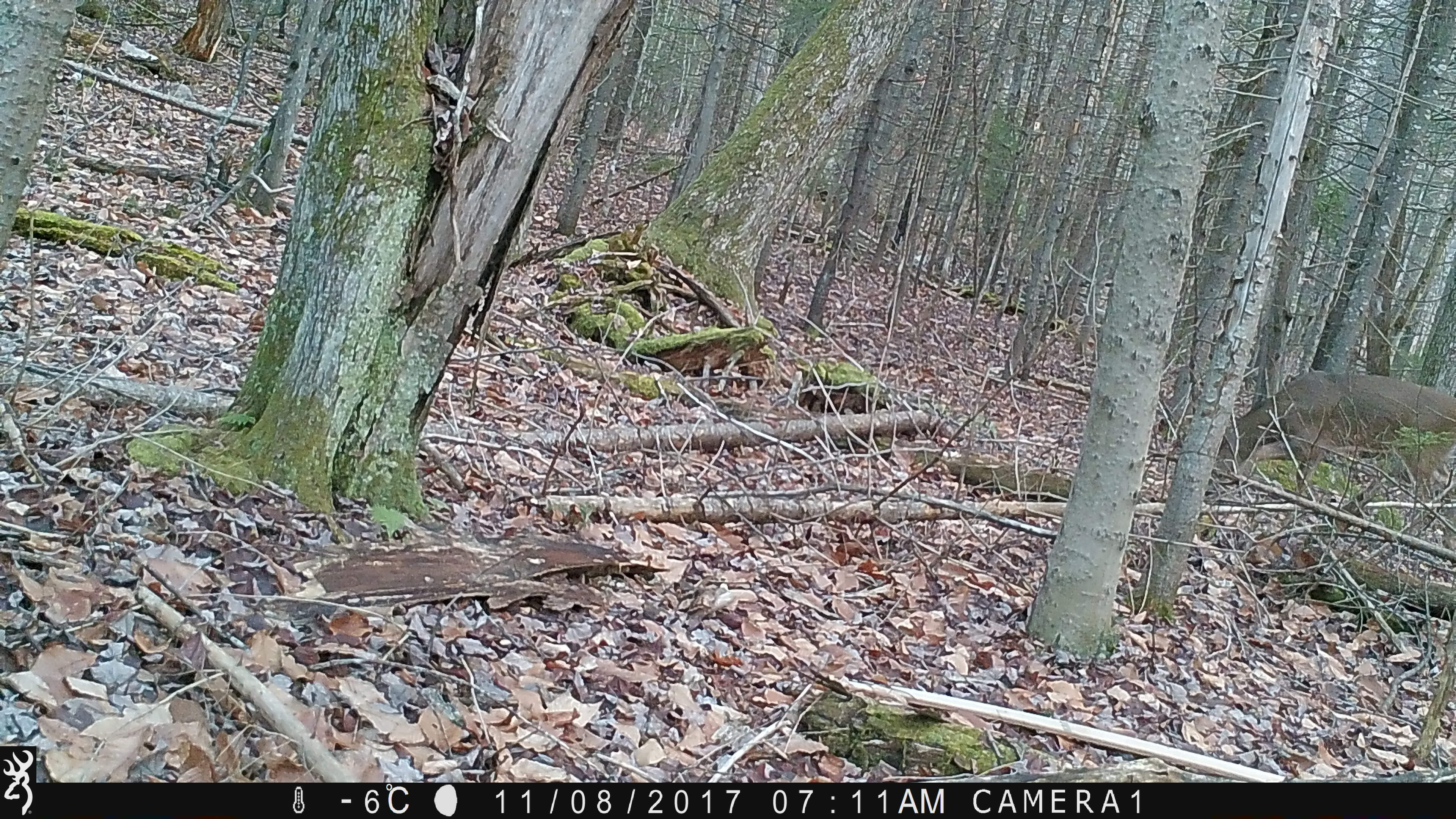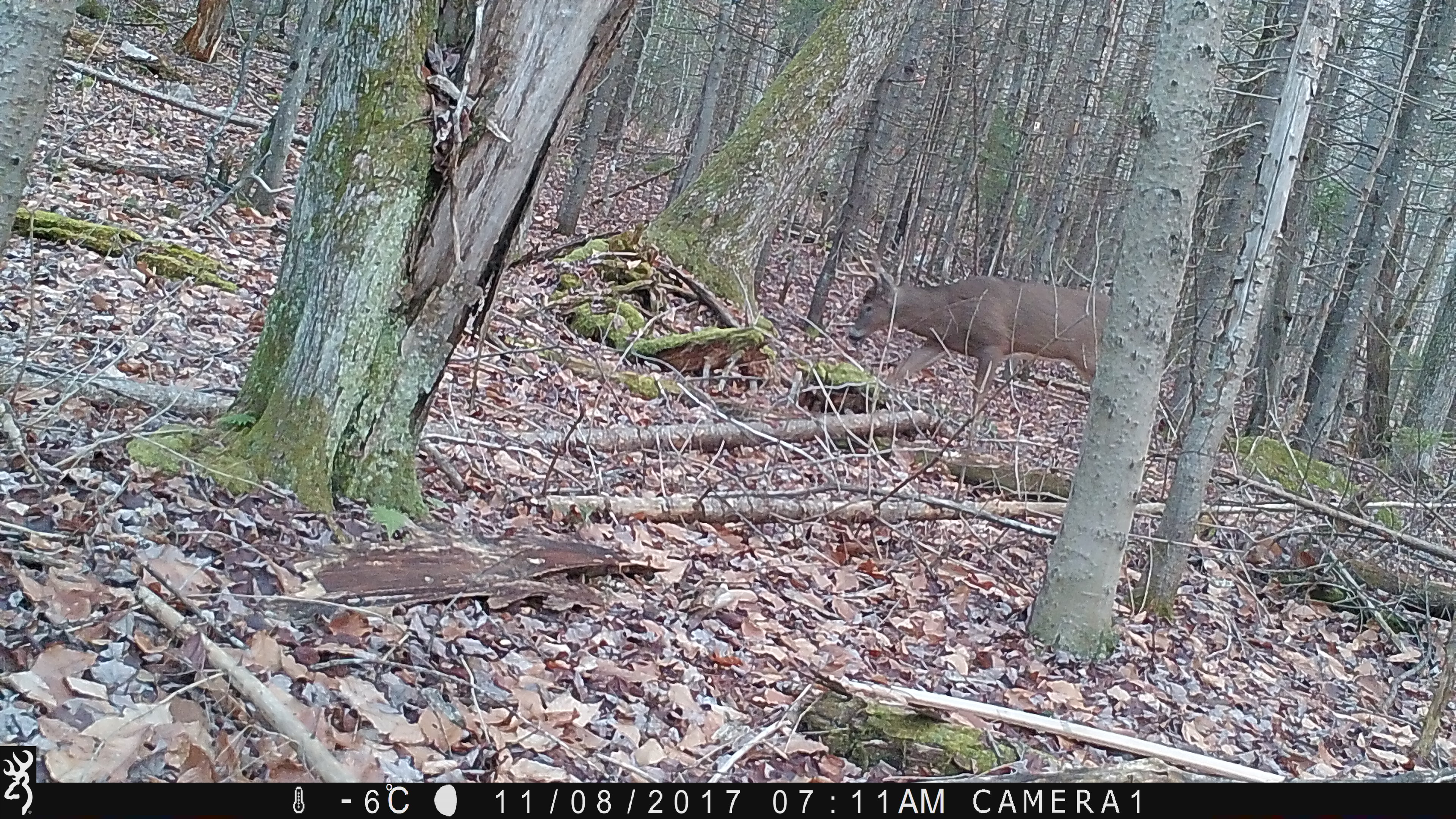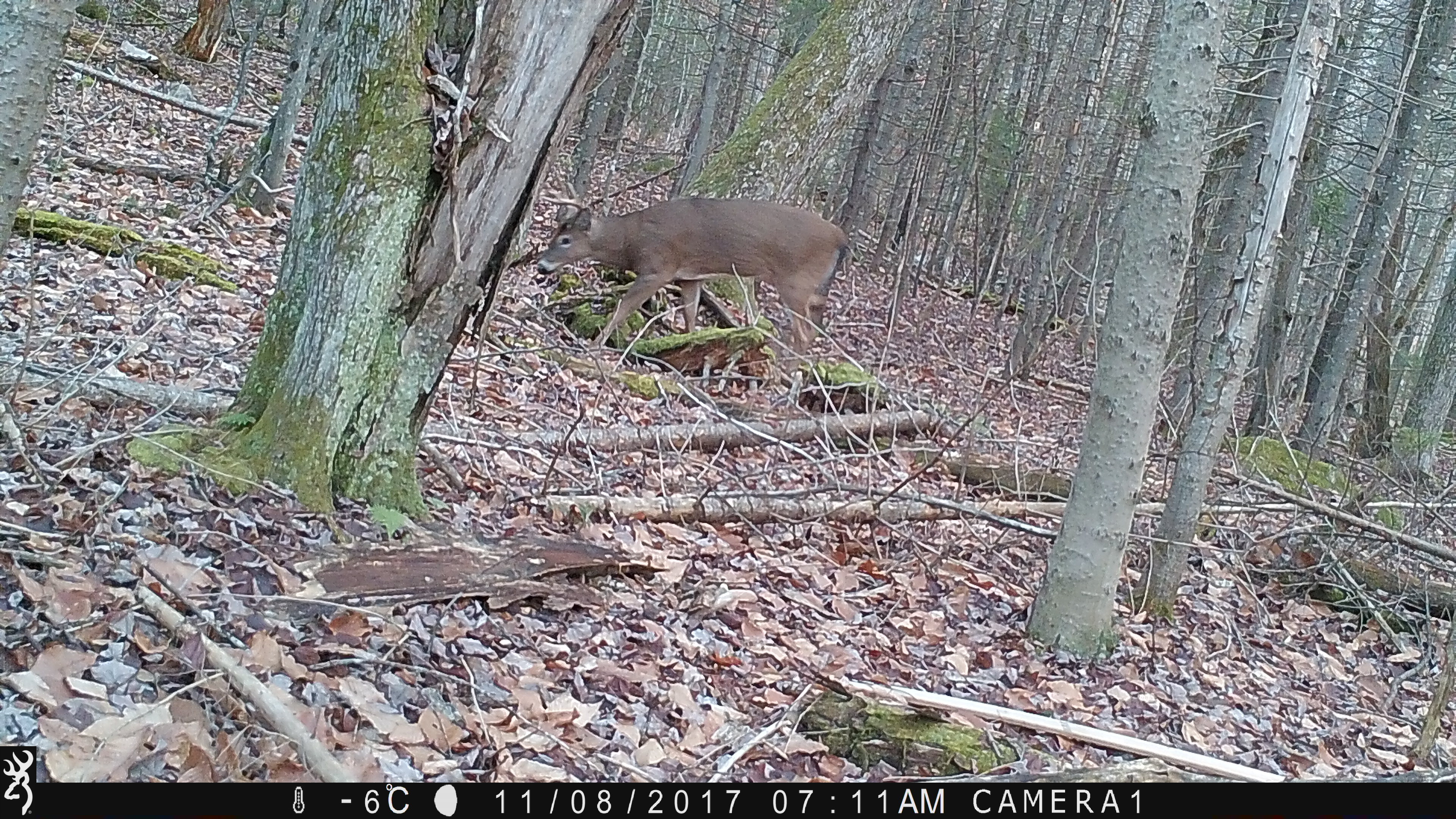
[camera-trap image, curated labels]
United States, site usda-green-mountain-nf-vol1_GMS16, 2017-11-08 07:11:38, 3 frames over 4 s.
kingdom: Animalia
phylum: Chordata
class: Mammalia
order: Artiodactyla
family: Cervidae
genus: Odocoileus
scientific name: Odocoileus virginianus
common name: white-tailed deer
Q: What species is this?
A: White-tailed deer (Odocoileus virginianus).